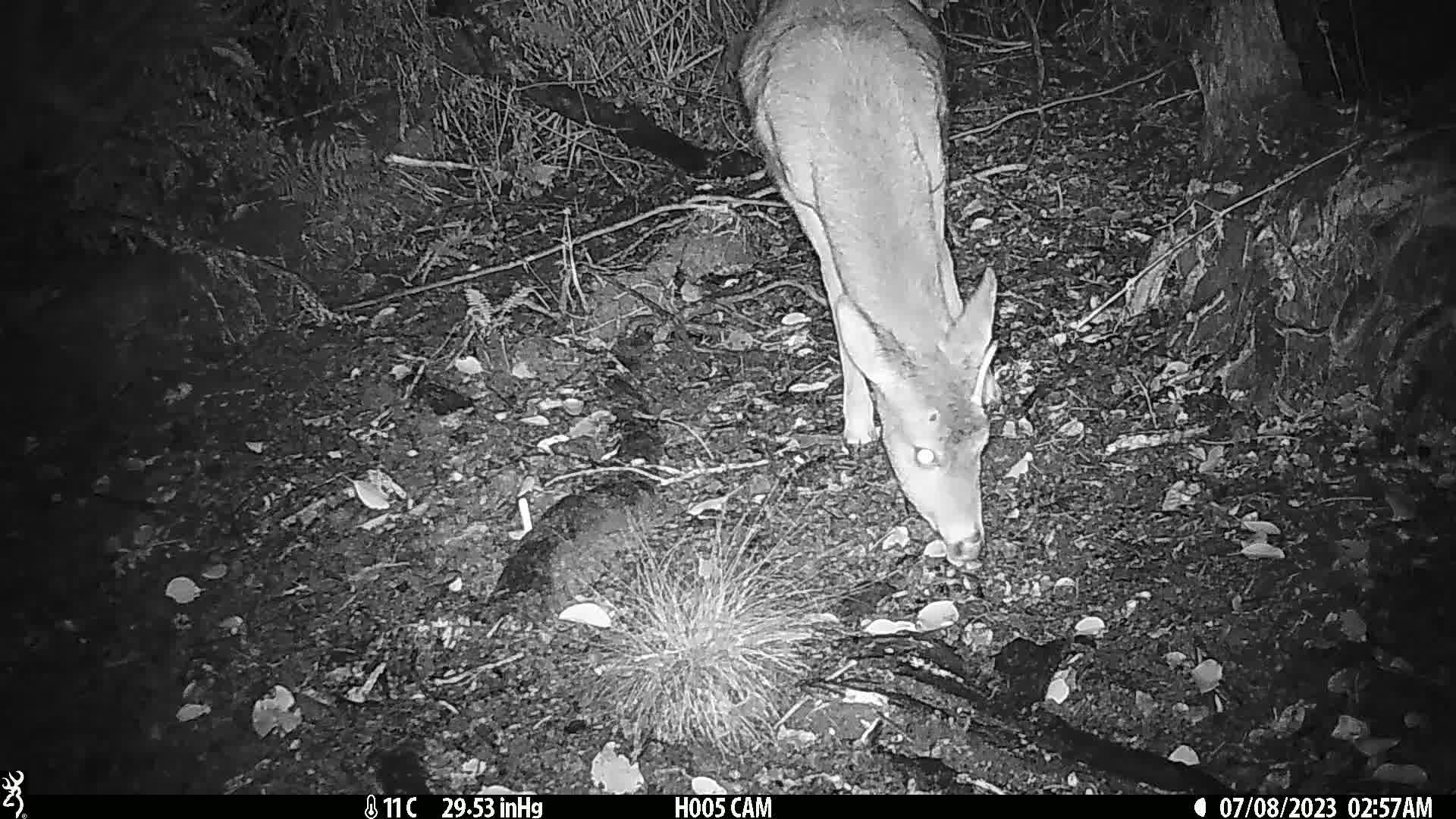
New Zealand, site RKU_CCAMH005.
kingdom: Animalia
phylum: Chordata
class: Mammalia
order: Artiodactyla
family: Cervidae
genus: Odocoileus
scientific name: Odocoileus virginianus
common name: white-tailed deer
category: white tailed deer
White tailed deer (white-tailed deer) (Odocoileus virginianus).